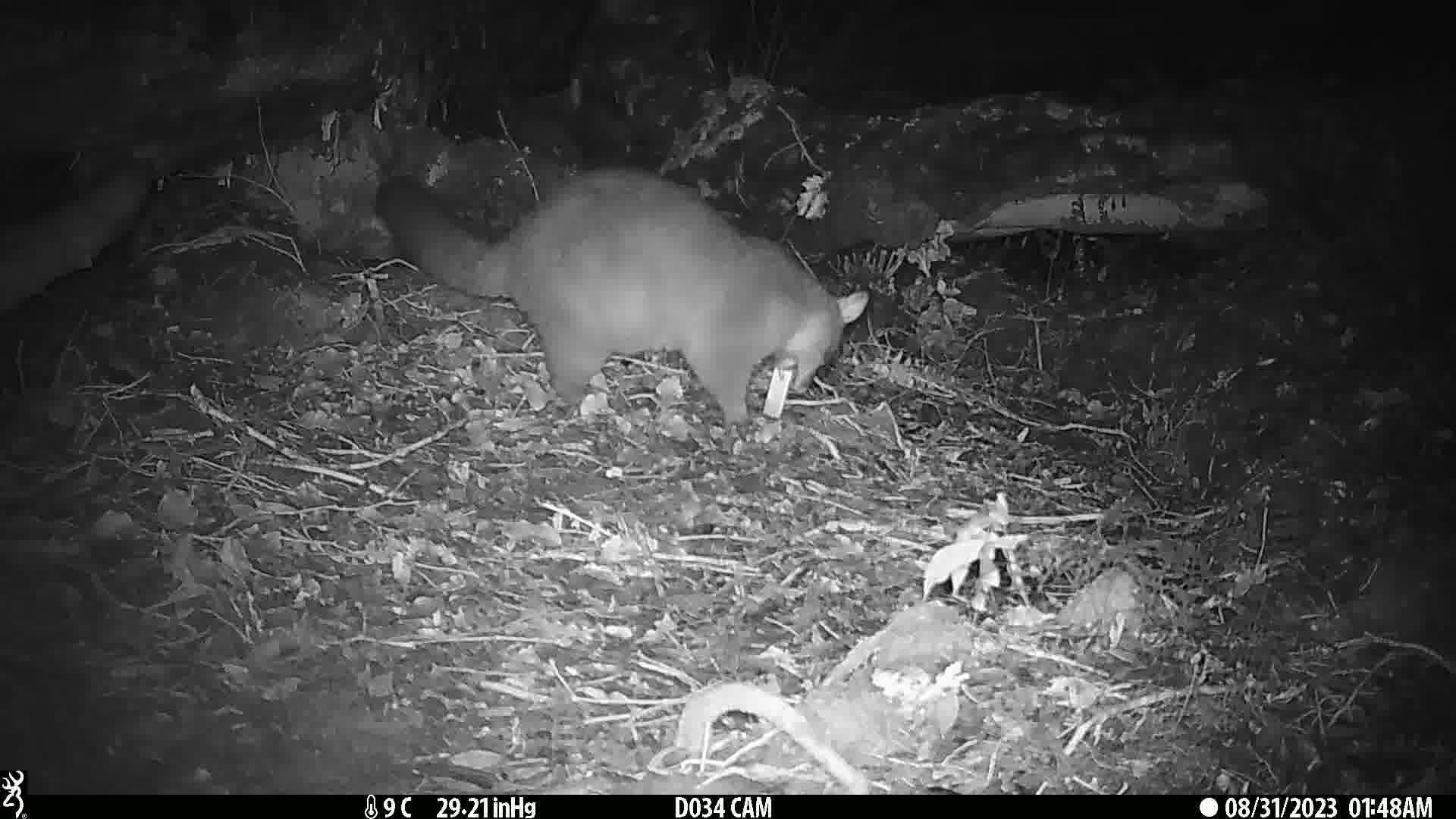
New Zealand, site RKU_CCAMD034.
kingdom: Animalia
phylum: Chordata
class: Mammalia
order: Diprotodontia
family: Phalangeridae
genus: Trichosurus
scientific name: Trichosurus vulpecula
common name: common brushtail possum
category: possum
Possum (common brushtail possum) (Trichosurus vulpecula).